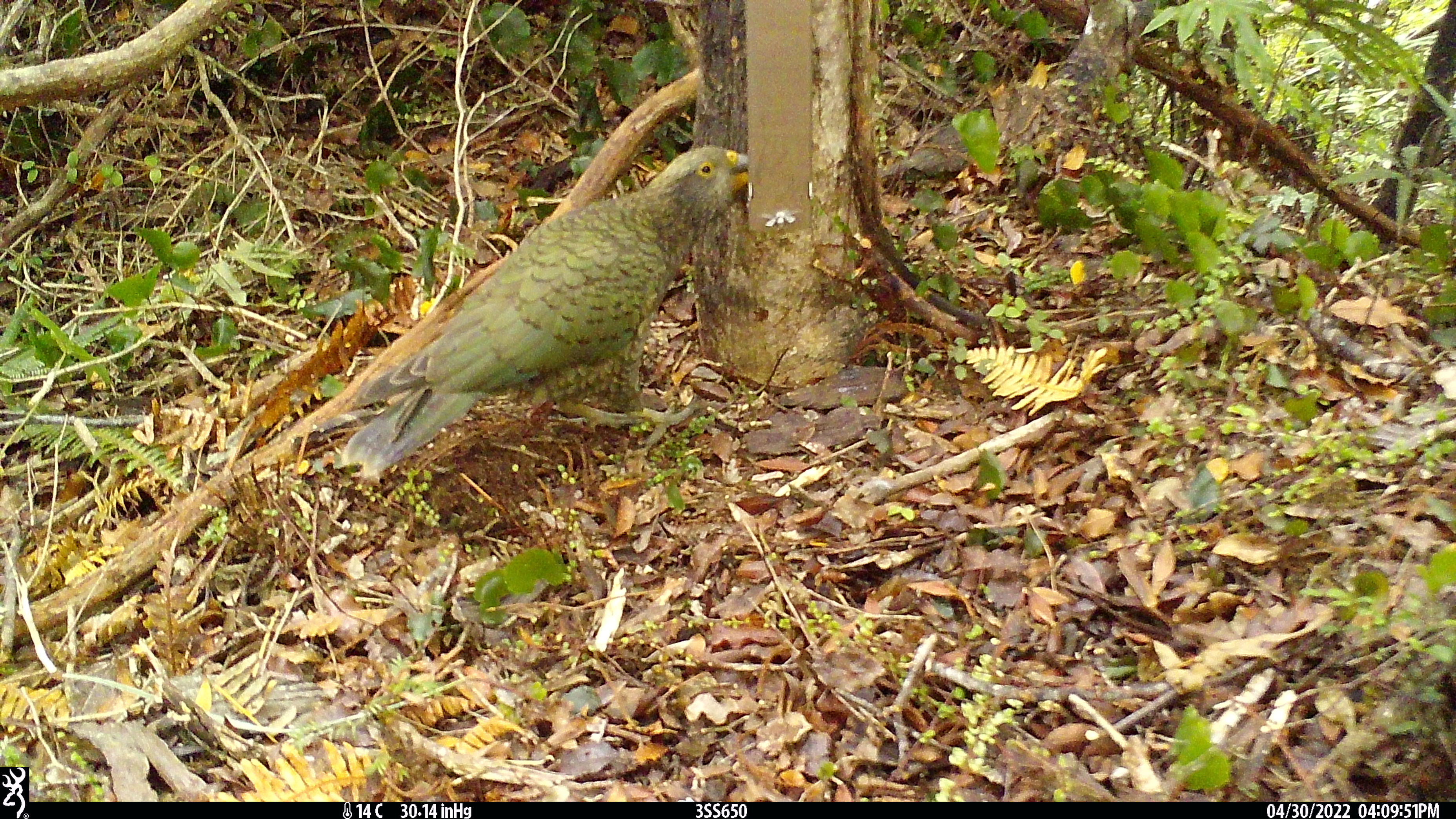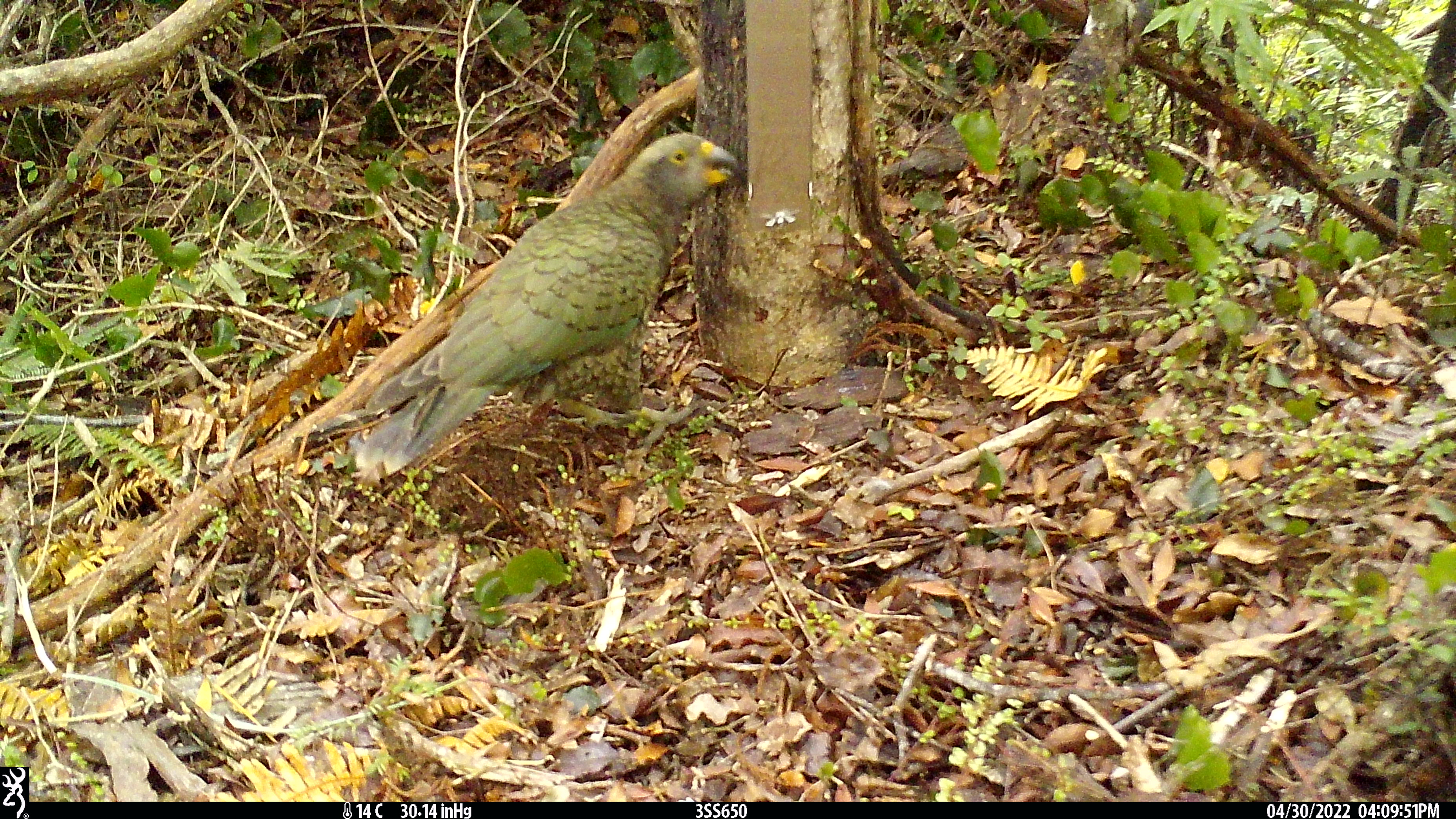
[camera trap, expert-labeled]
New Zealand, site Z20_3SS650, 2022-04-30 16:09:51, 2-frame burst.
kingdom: Animalia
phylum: Chordata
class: Aves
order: Psittaciformes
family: Strigopidae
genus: Nestor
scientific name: Nestor notabilis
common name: kea